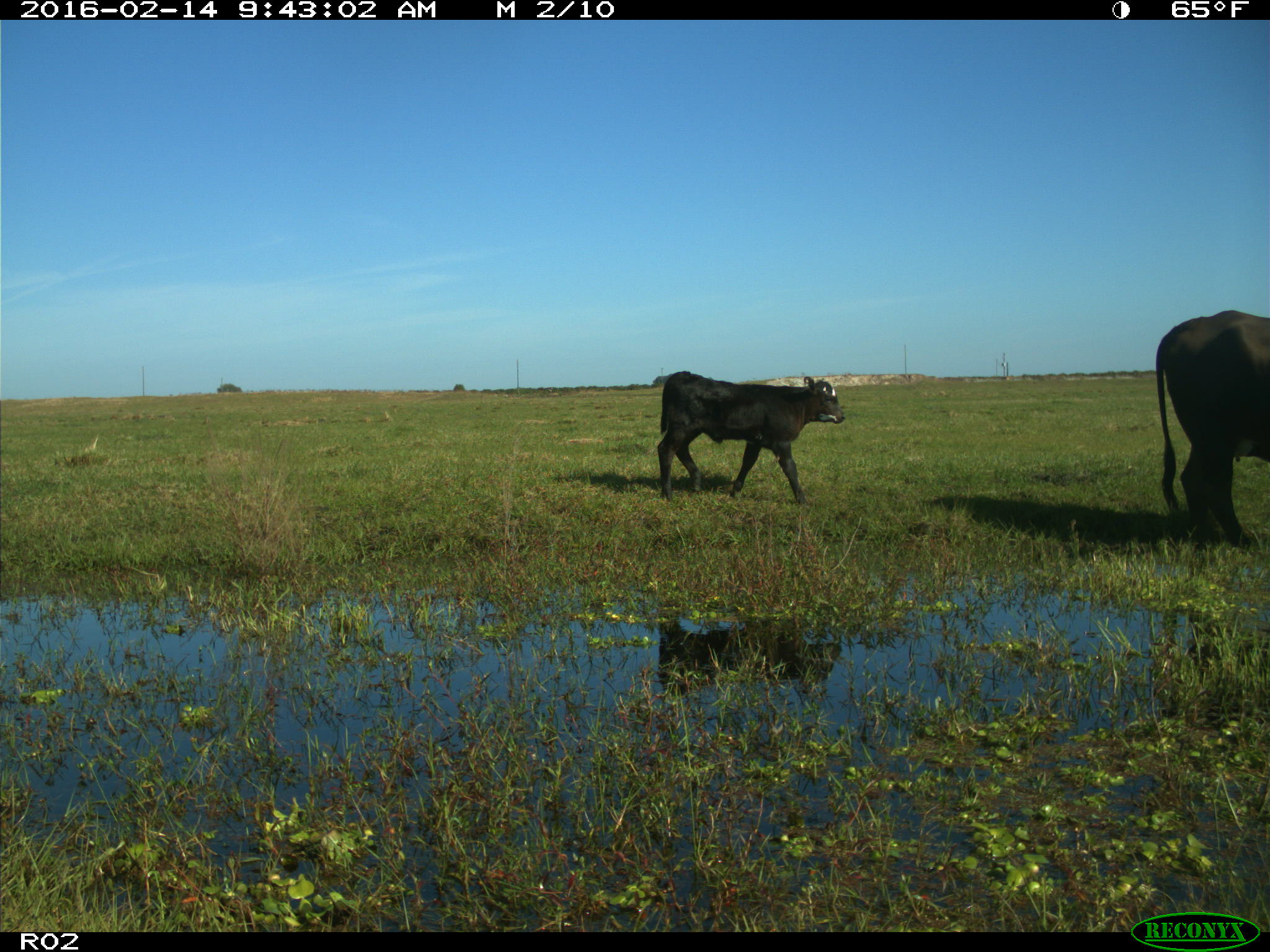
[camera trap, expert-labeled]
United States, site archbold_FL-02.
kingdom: Animalia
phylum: Chordata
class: Mammalia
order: Artiodactyla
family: Bovidae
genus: Bos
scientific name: Bos taurus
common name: domestic cow